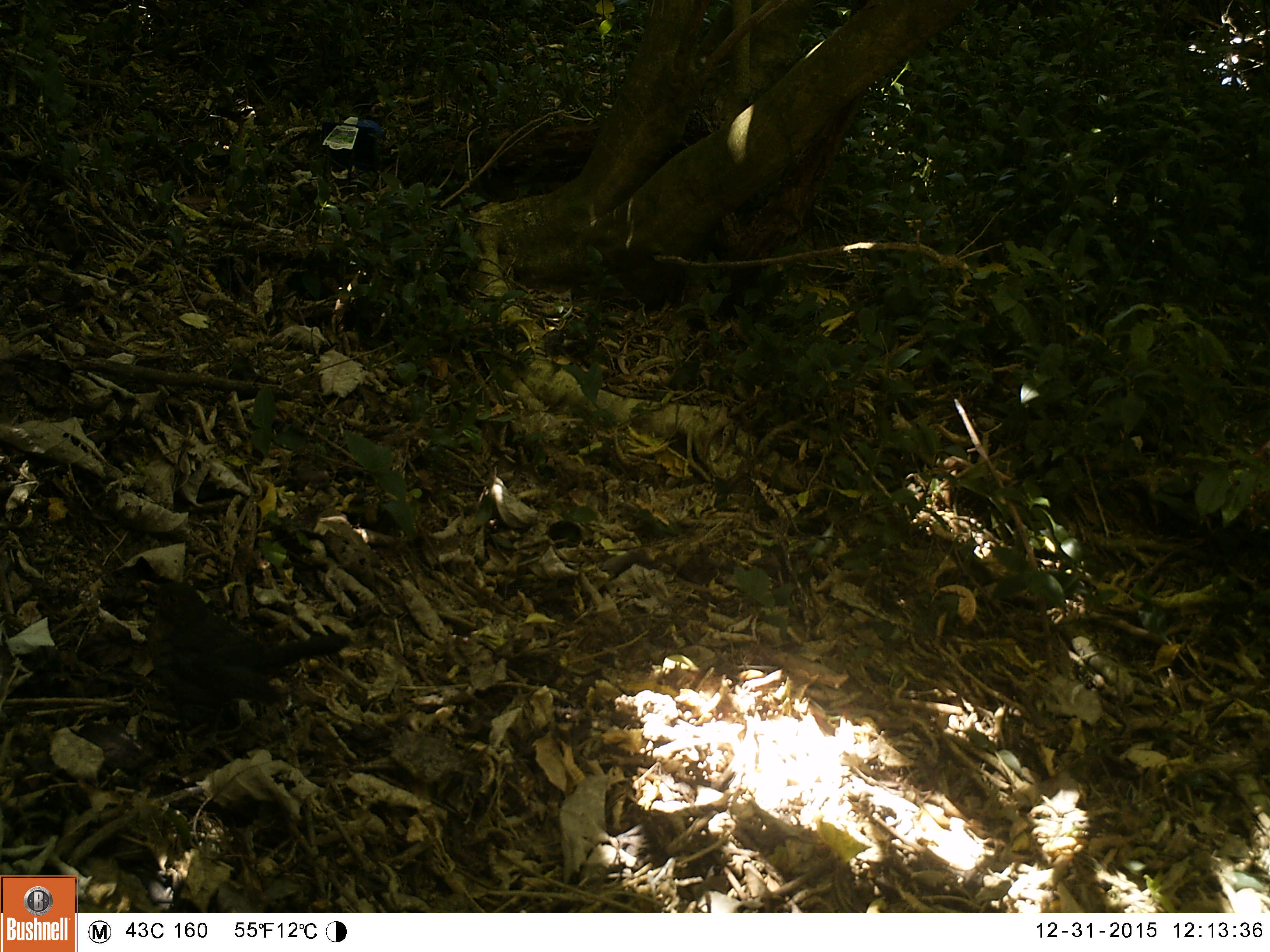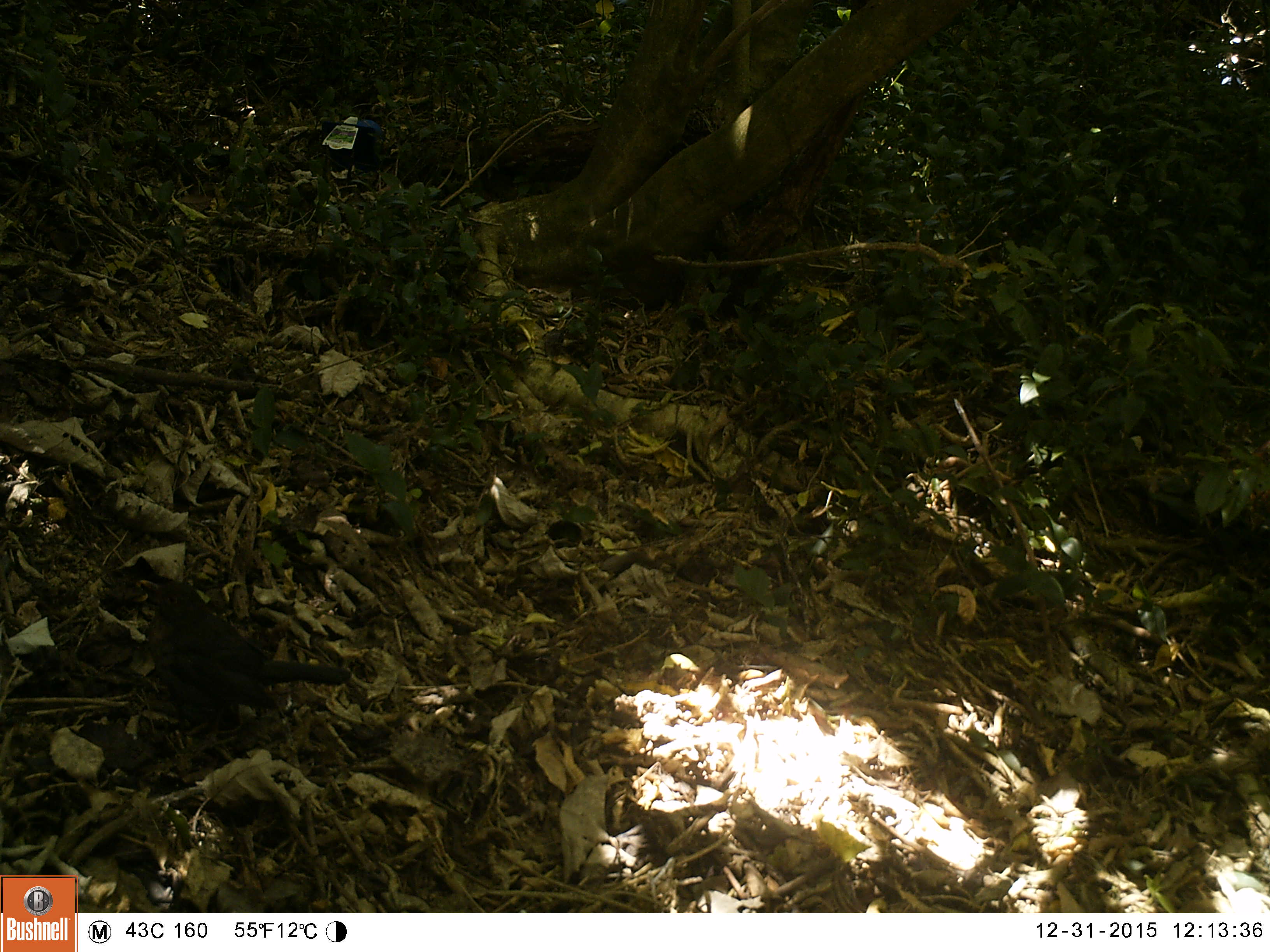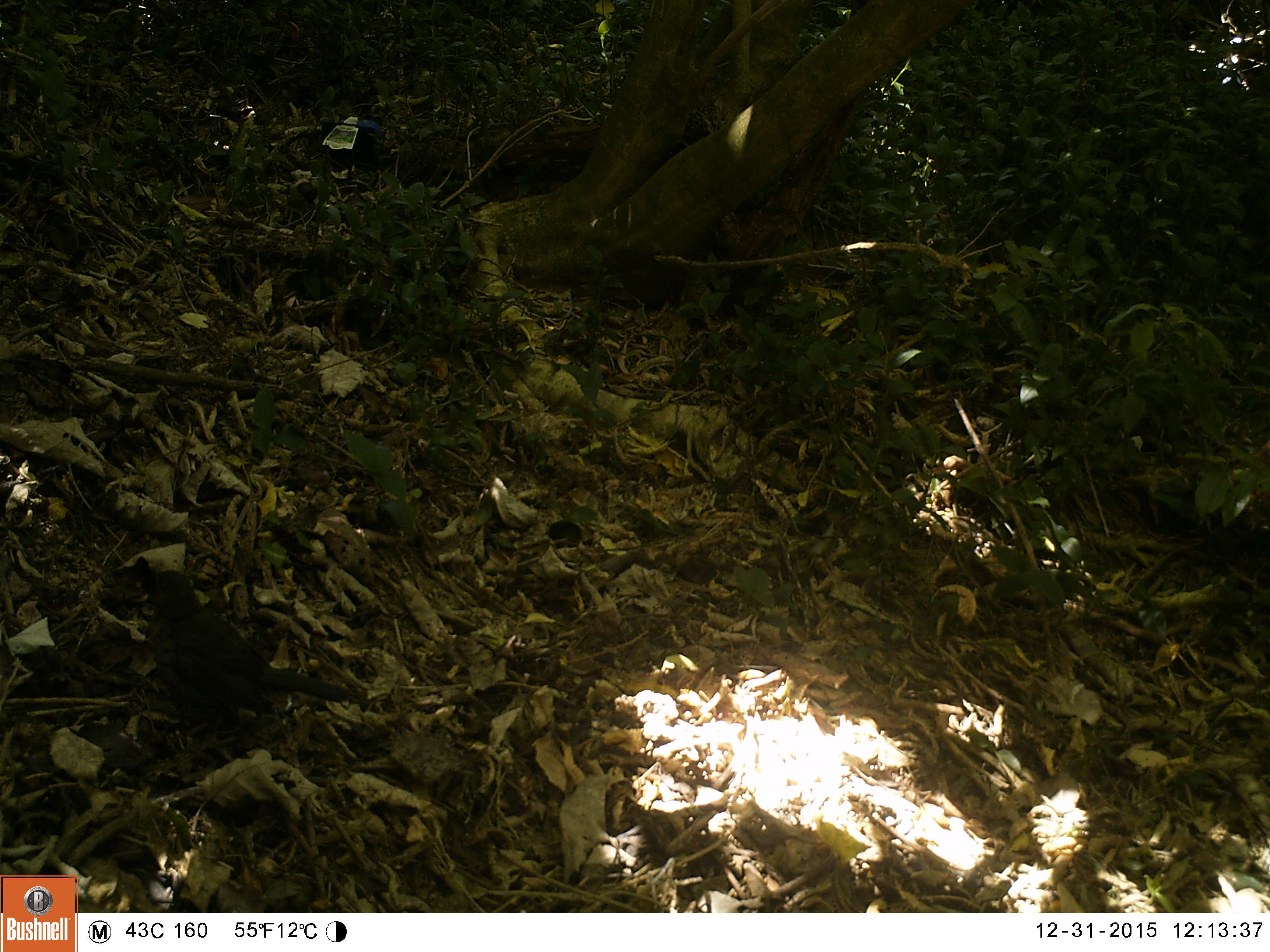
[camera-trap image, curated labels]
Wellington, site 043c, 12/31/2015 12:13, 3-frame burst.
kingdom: Animalia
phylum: Chordata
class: Aves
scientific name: Aves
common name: bird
Bird (Aves).